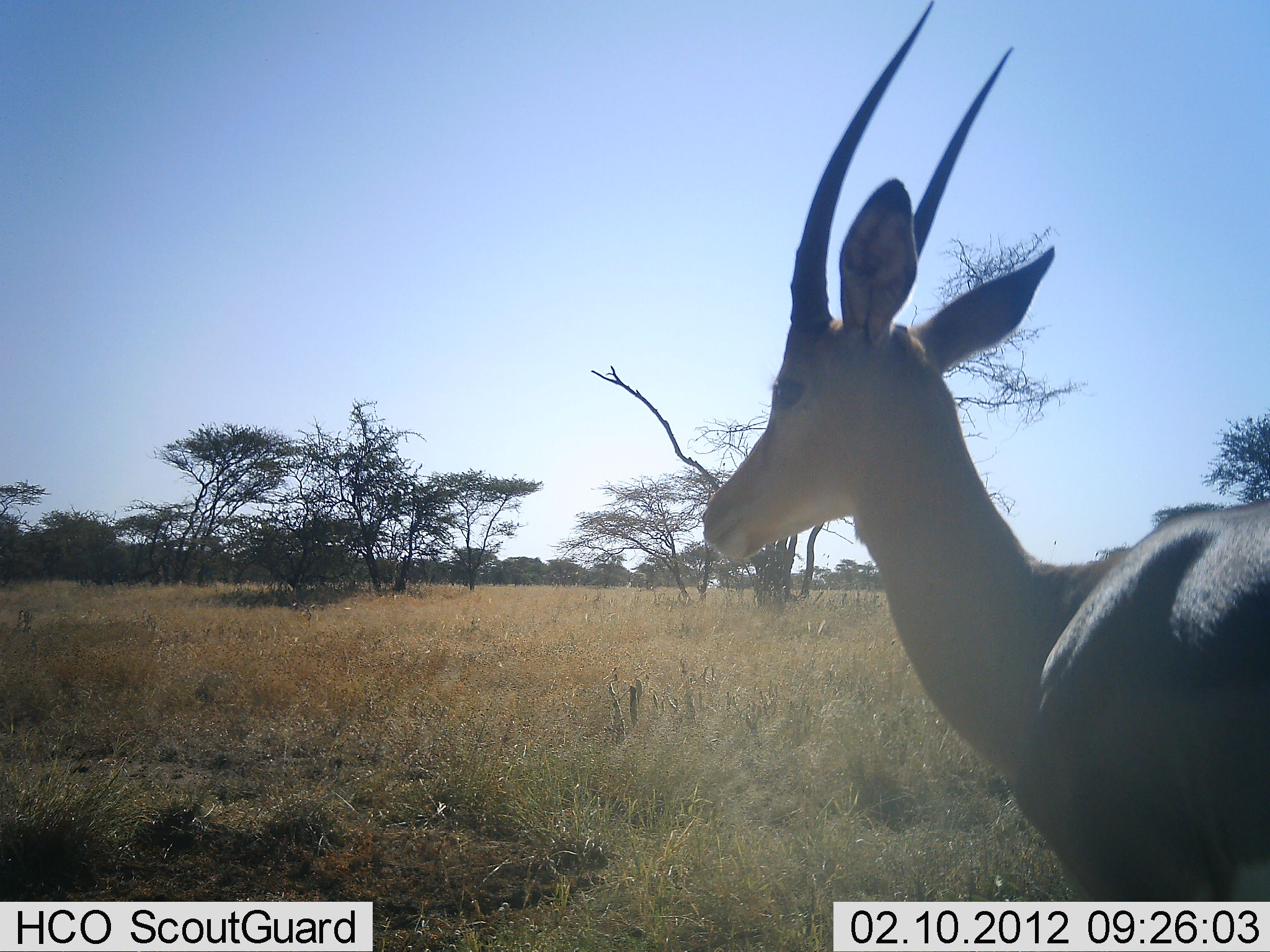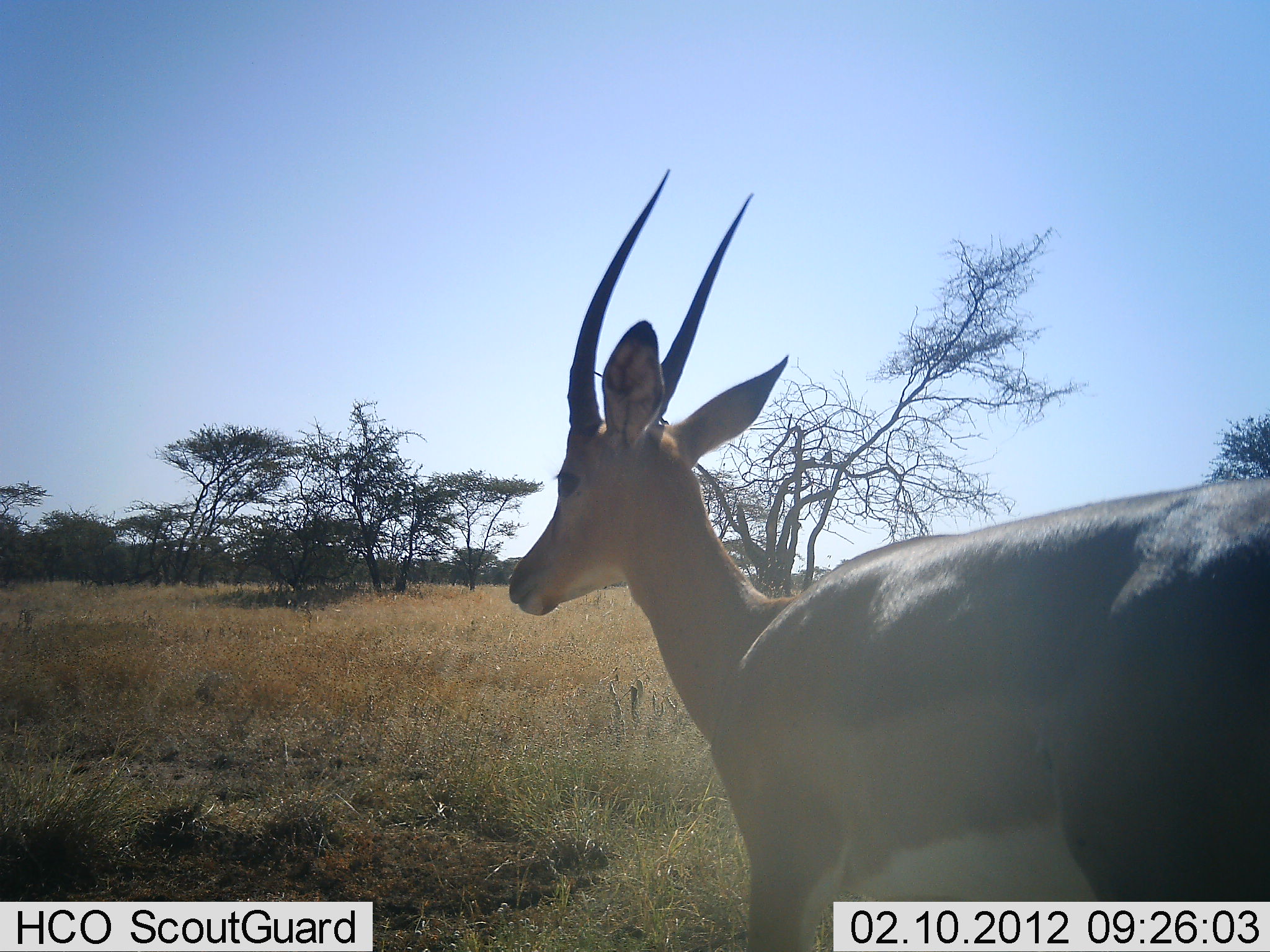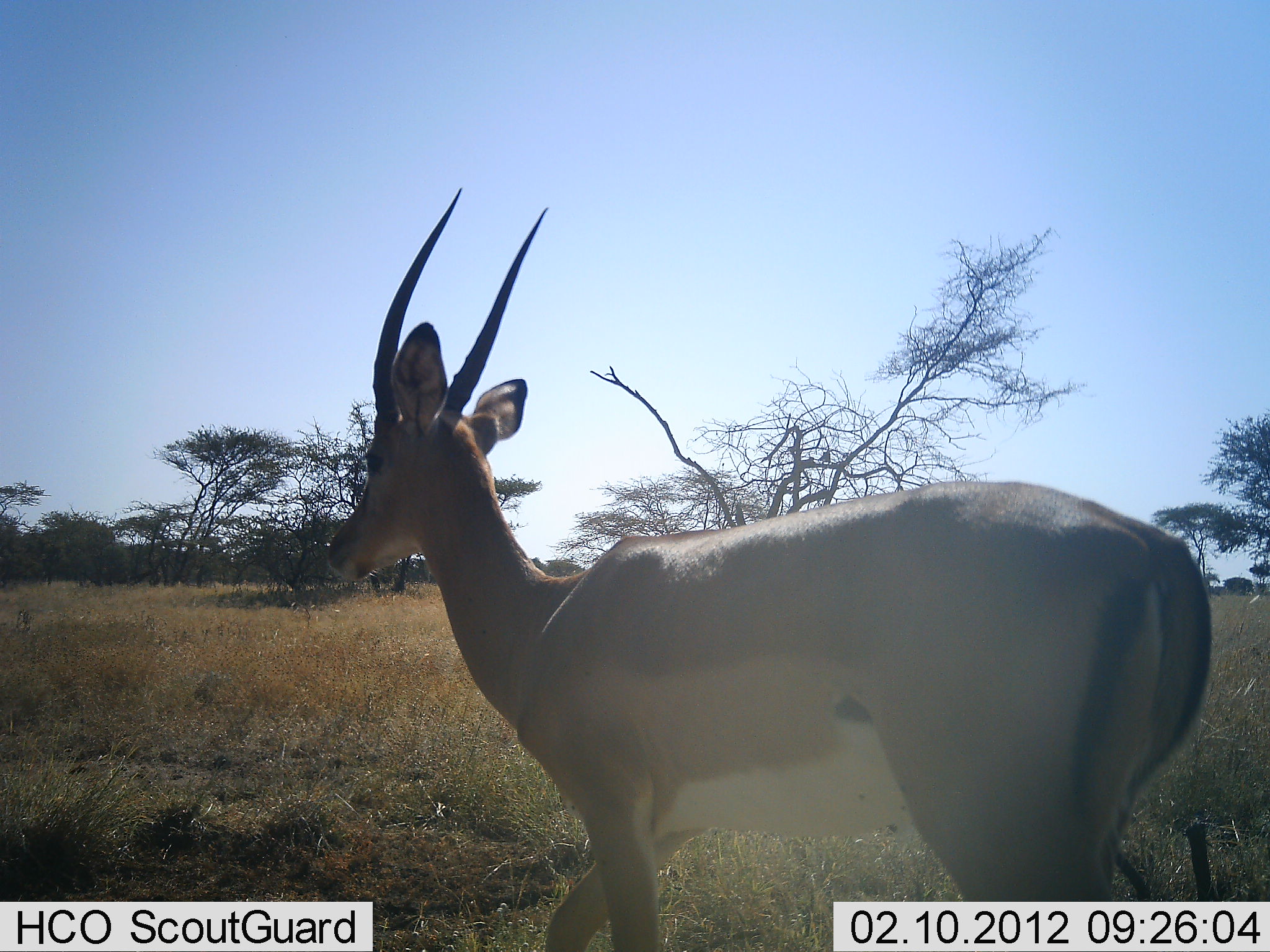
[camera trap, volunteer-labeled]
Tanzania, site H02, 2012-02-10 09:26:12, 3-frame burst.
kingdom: Animalia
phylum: Chordata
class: Mammalia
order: Artiodactyla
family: Bovidae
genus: Nanger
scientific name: Nanger granti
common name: grant's gazelle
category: gazellegrants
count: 1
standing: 6%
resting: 0%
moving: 94%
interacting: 0%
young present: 0%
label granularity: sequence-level